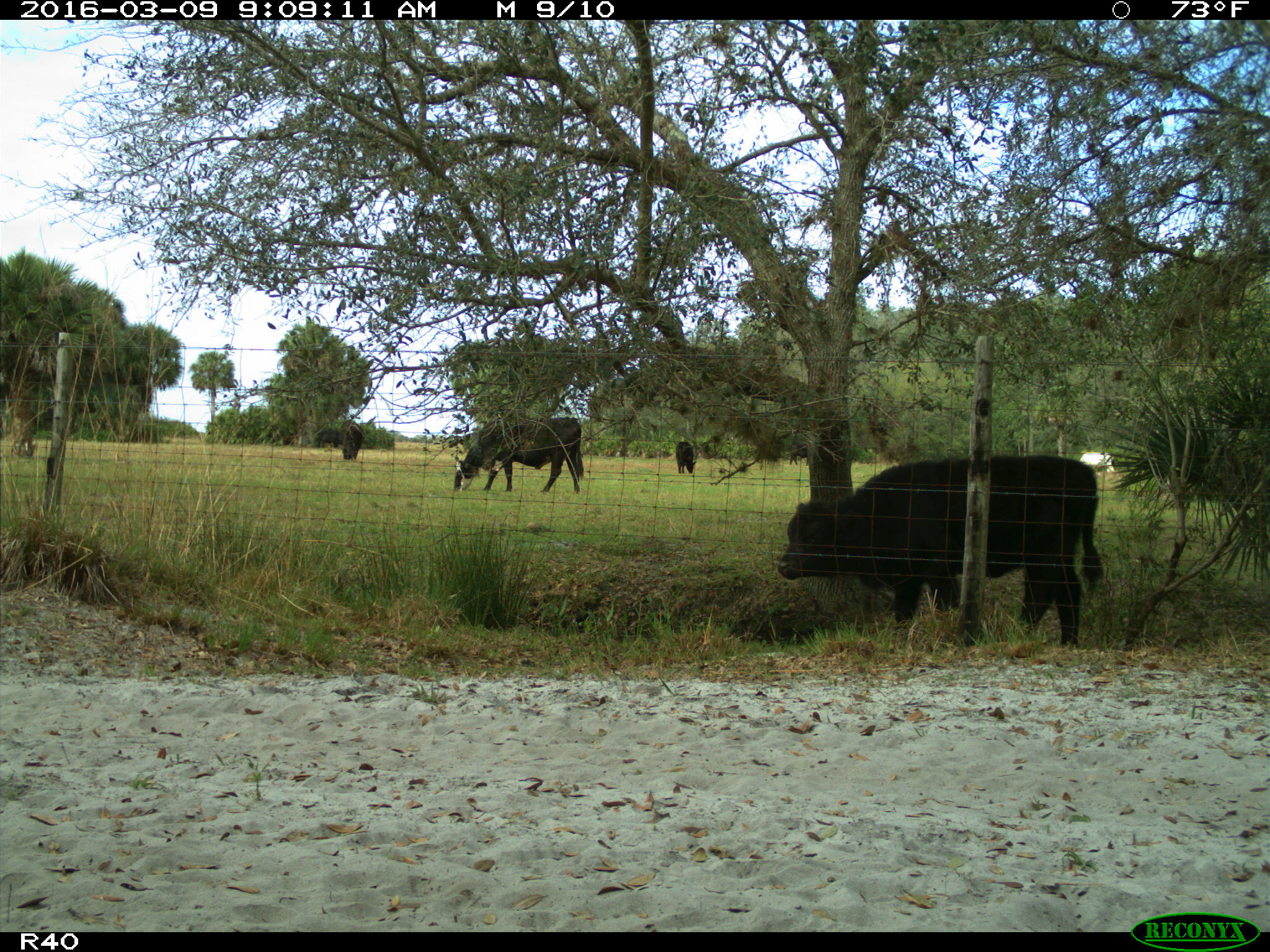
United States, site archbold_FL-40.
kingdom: Animalia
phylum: Chordata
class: Mammalia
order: Artiodactyla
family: Bovidae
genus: Bos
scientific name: Bos taurus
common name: domestic cow